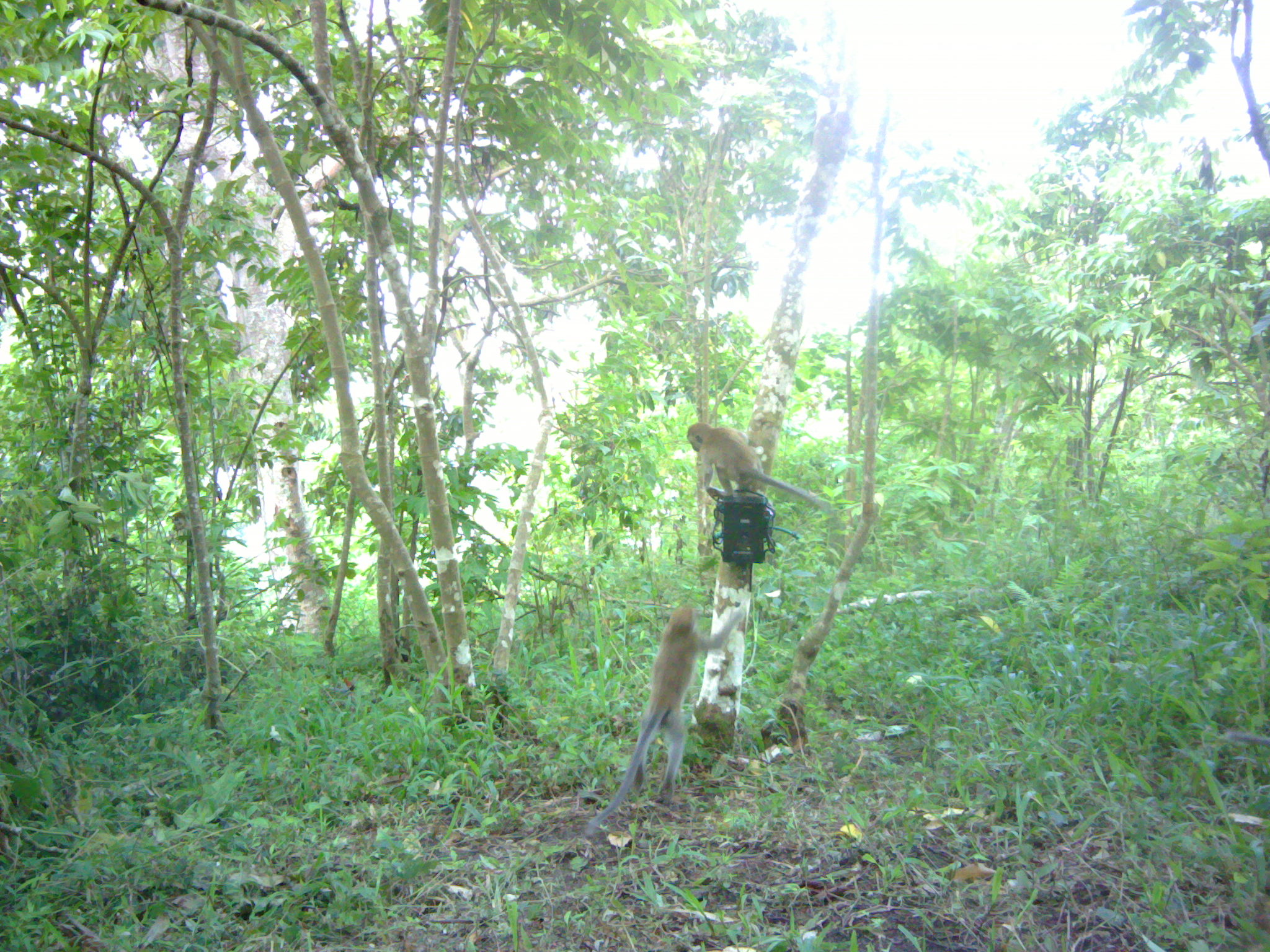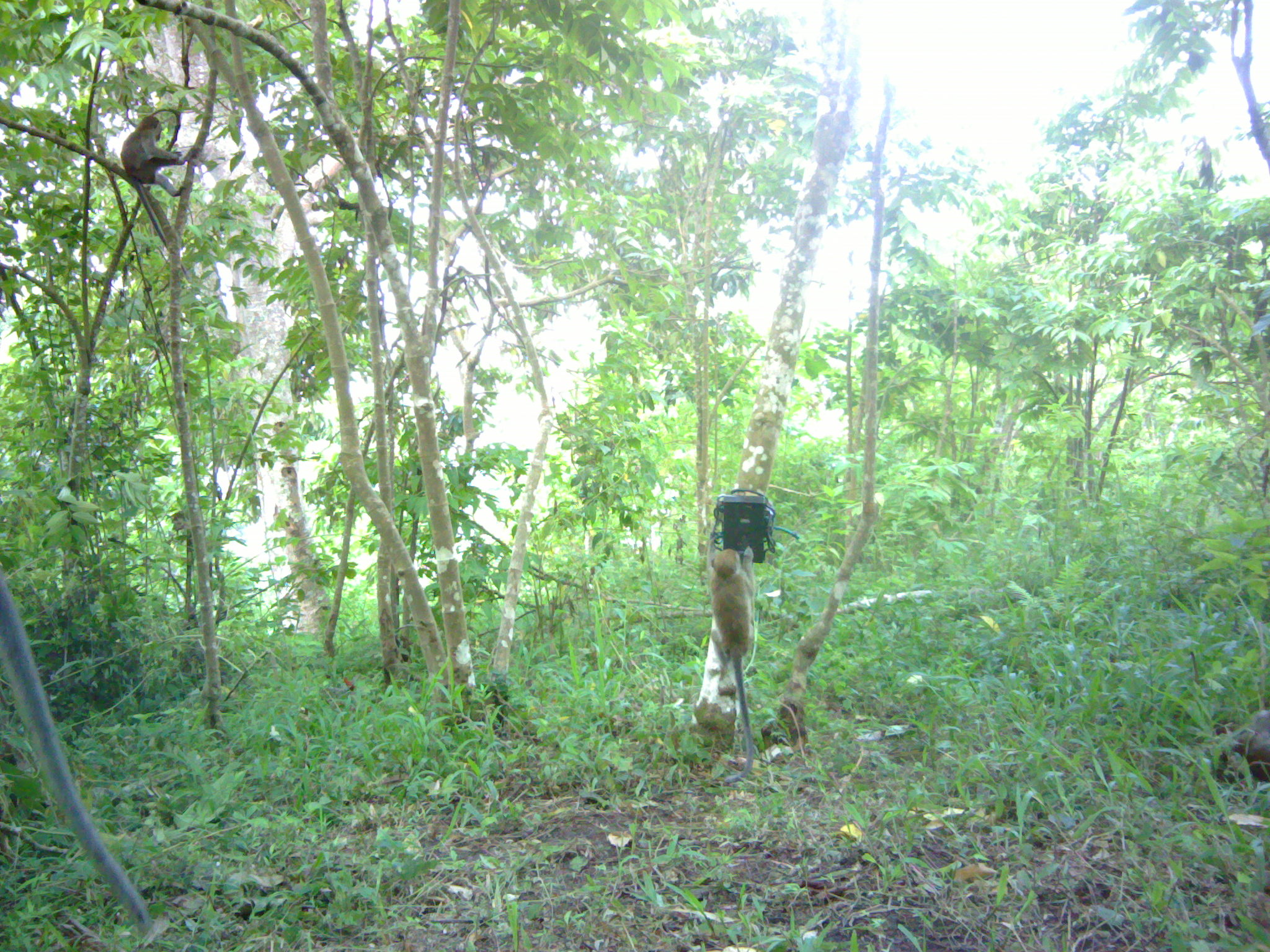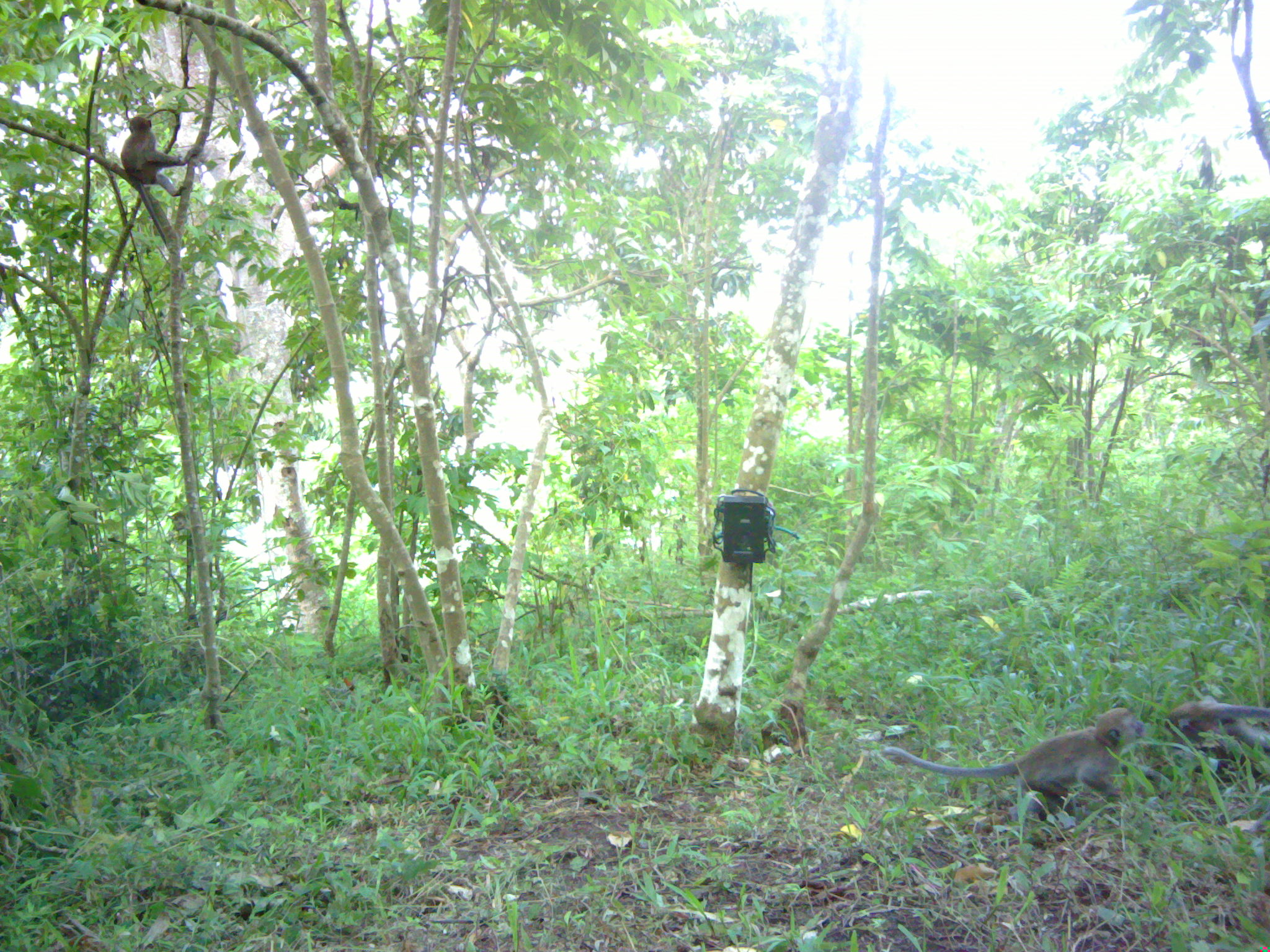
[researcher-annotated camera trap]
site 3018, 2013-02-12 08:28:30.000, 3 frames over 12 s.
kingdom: Animalia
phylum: Chordata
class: Mammalia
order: Primates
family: Cercopithecidae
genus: Macaca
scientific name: Macaca fascicularis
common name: crab-eating macaque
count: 2